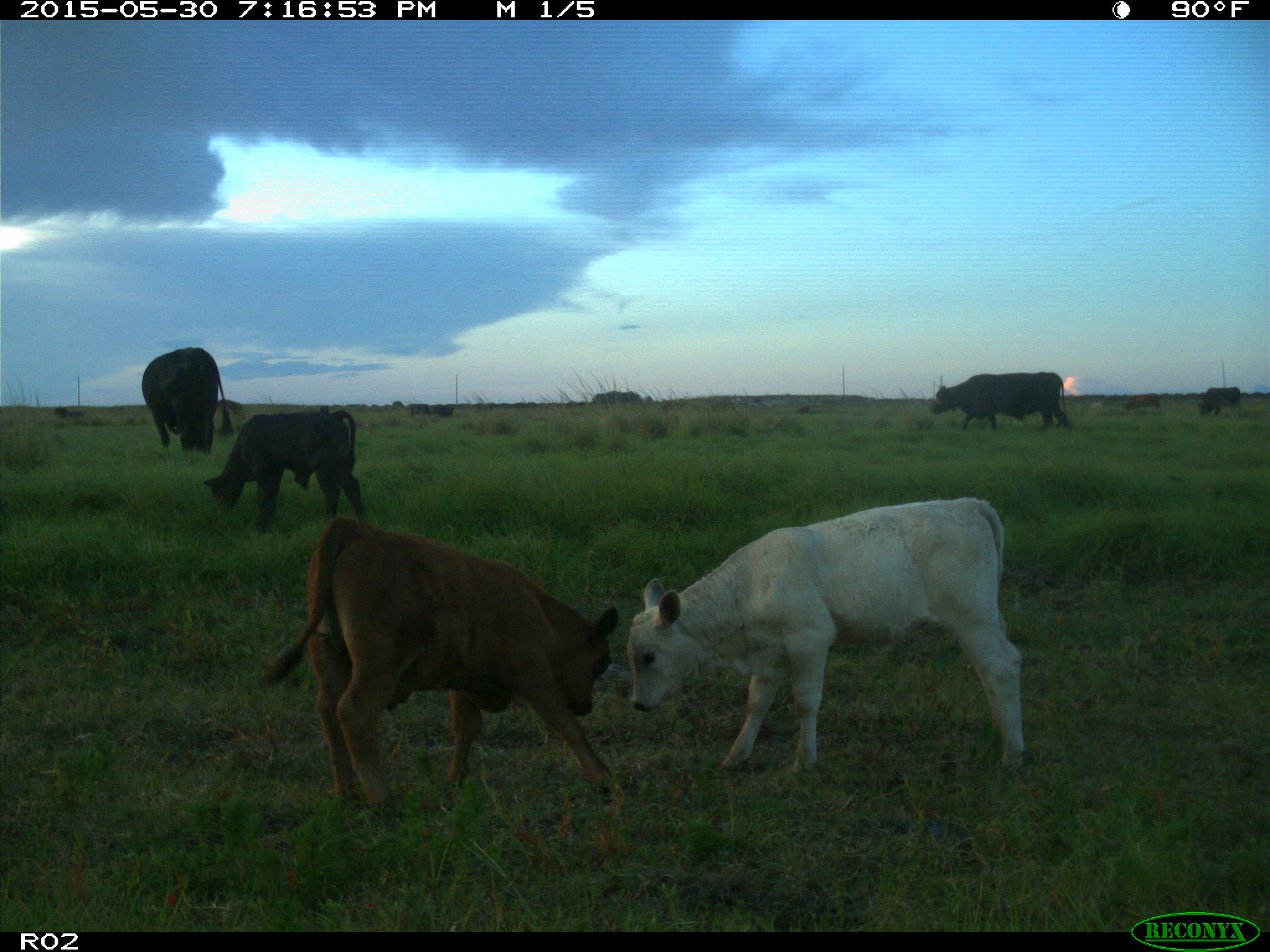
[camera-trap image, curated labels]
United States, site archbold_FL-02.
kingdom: Animalia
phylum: Chordata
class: Mammalia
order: Artiodactyla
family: Bovidae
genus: Bos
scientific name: Bos taurus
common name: domestic cow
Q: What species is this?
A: Bos taurus (domestic cow).